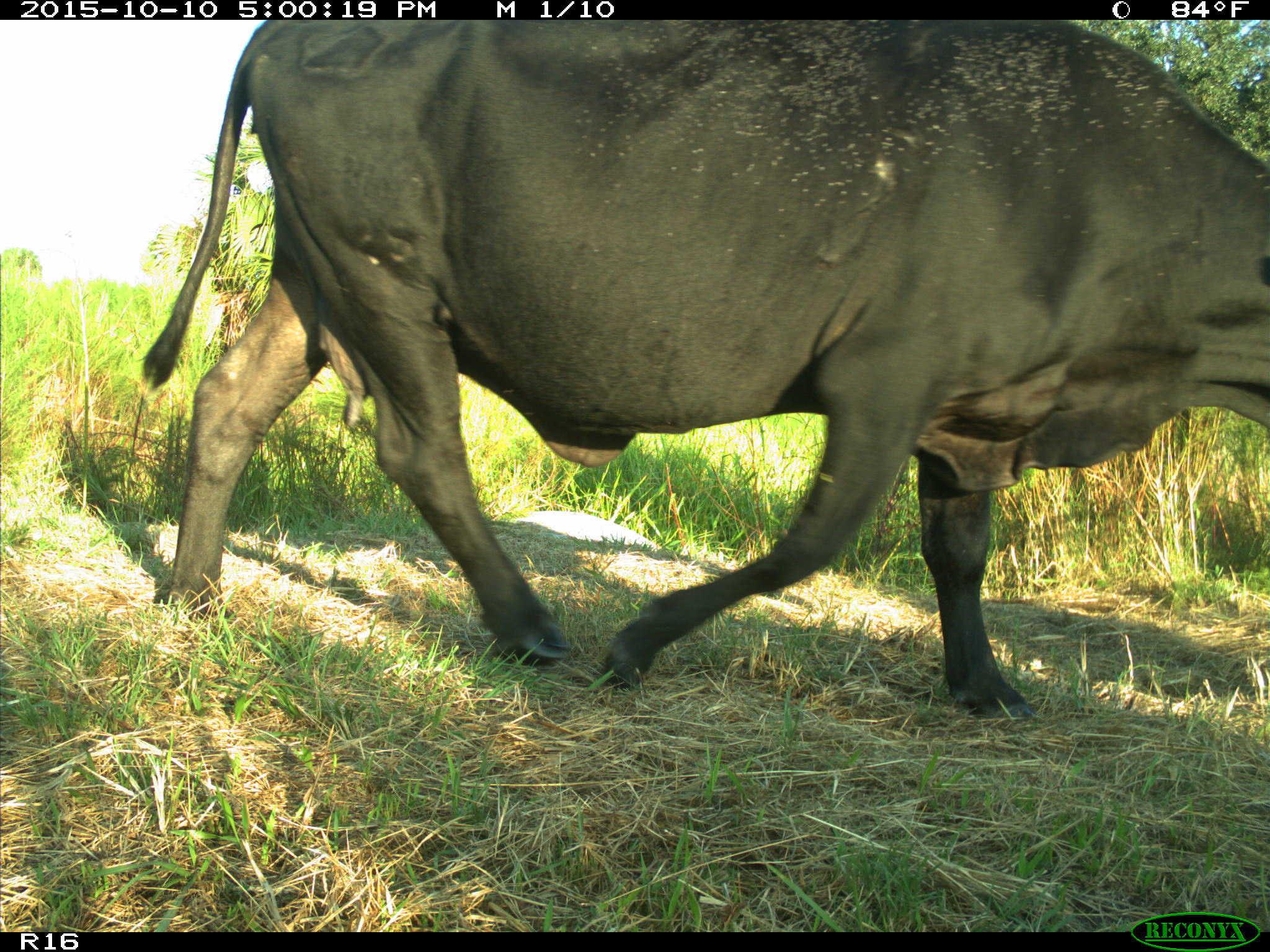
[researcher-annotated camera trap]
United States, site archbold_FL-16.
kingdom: Animalia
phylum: Chordata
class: Mammalia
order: Artiodactyla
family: Bovidae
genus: Bos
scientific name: Bos taurus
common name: domestic cow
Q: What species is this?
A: Bos taurus (domestic cow).